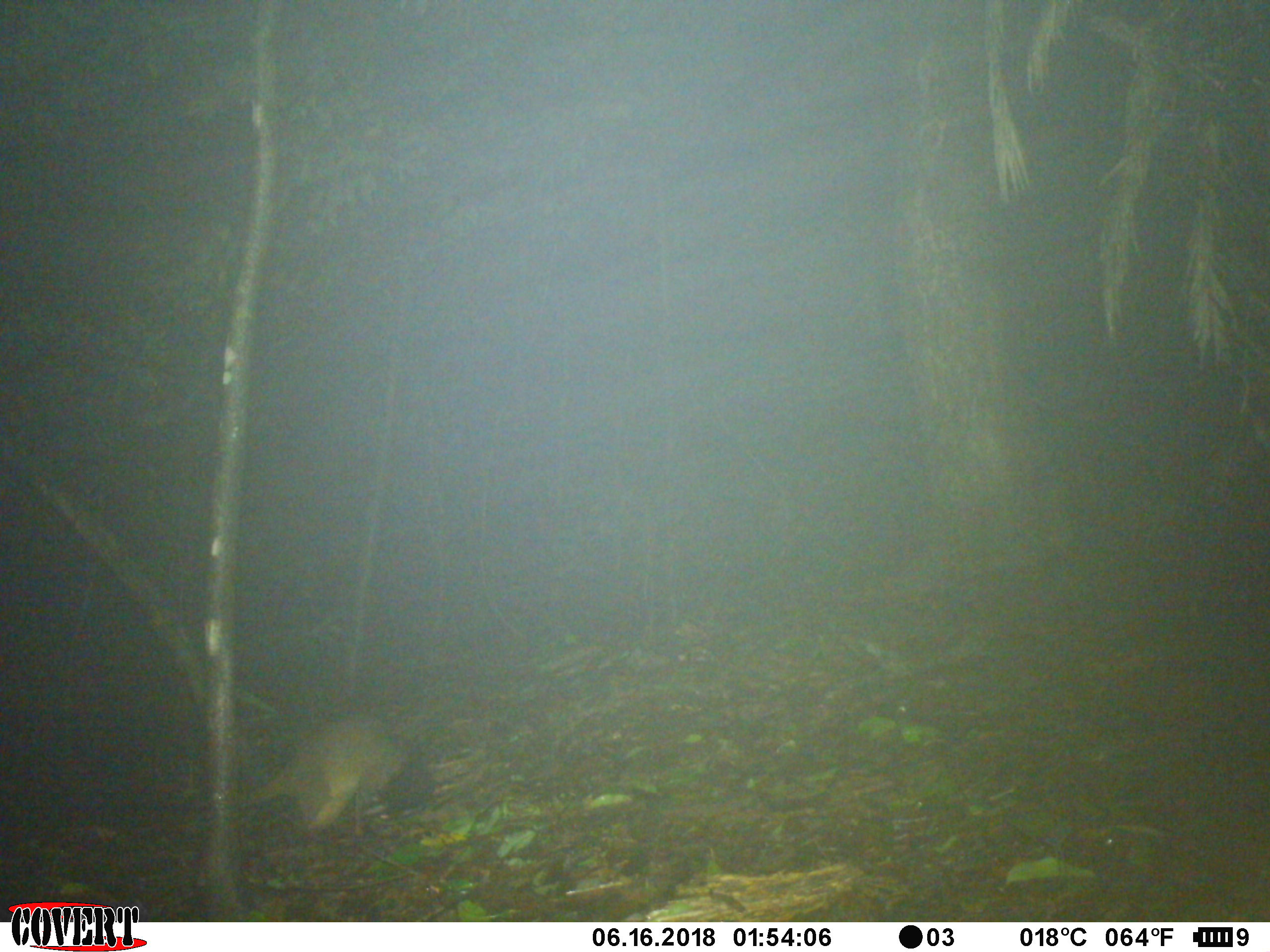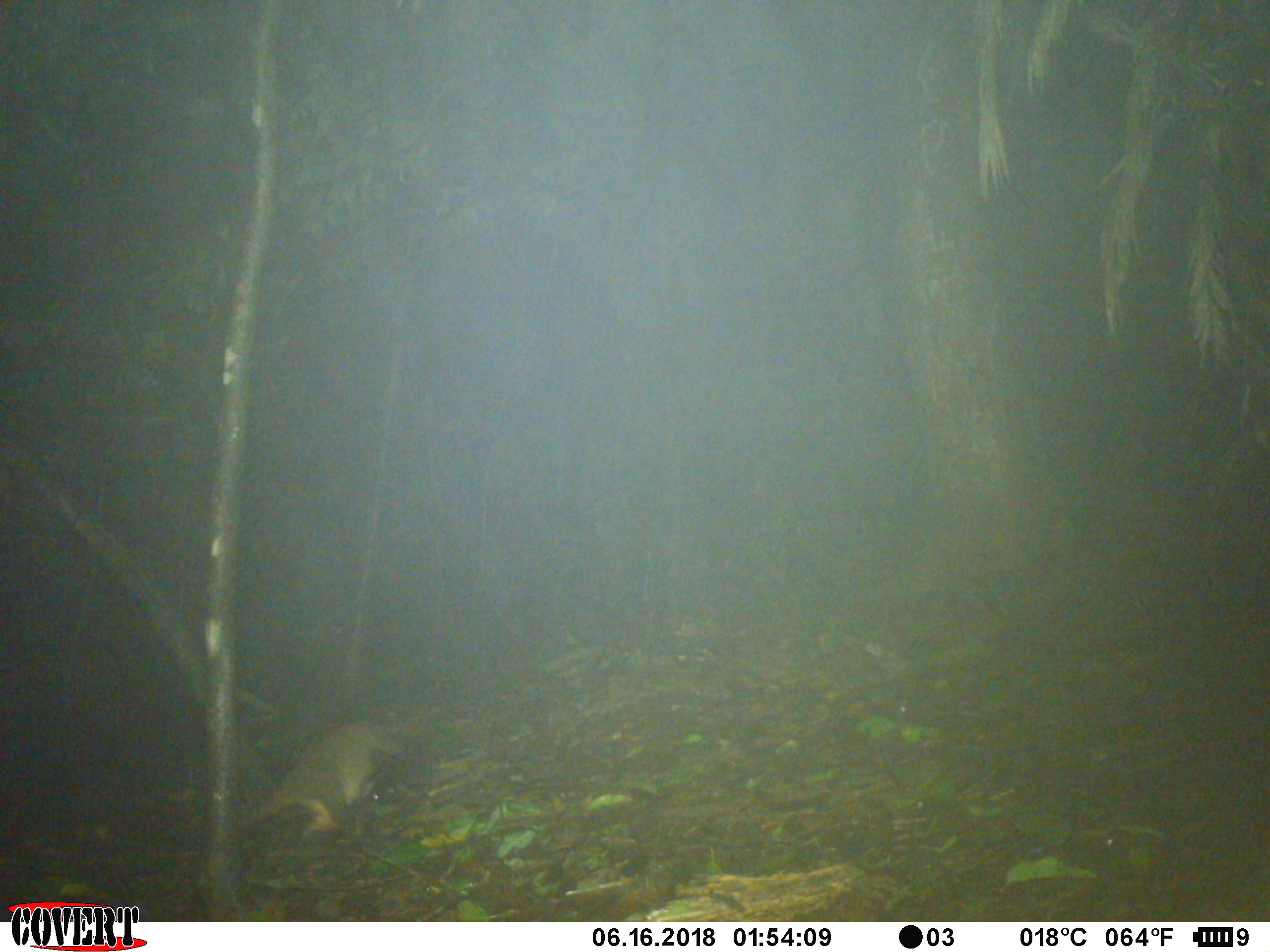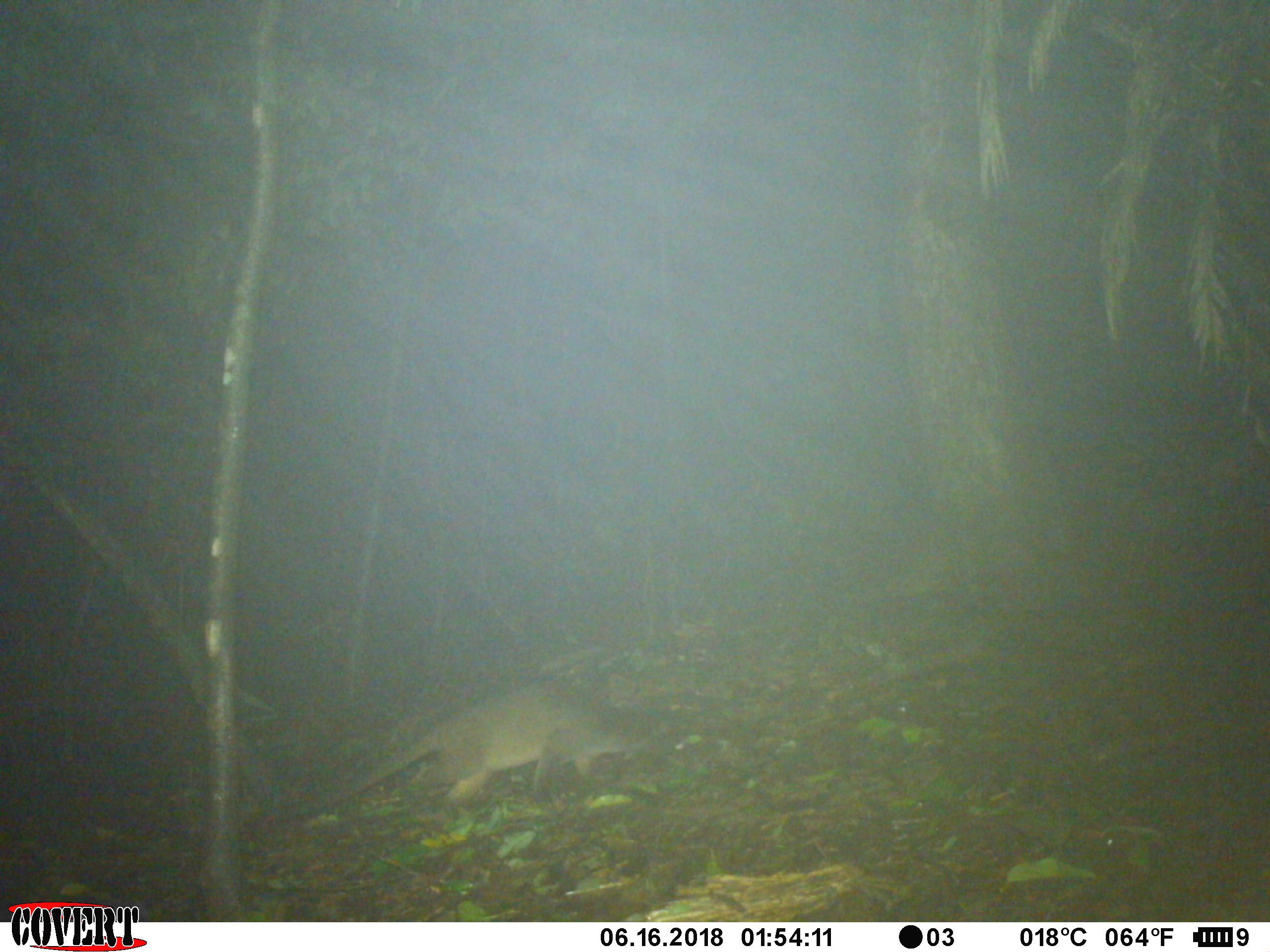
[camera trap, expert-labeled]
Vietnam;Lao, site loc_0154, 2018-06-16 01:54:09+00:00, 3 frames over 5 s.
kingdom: Animalia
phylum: Chordata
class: Mammalia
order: Carnivora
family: Viverridae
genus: Paguma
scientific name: Paguma larvata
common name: masked palm civet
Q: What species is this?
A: Masked palm civet (Paguma larvata).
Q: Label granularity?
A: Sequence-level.